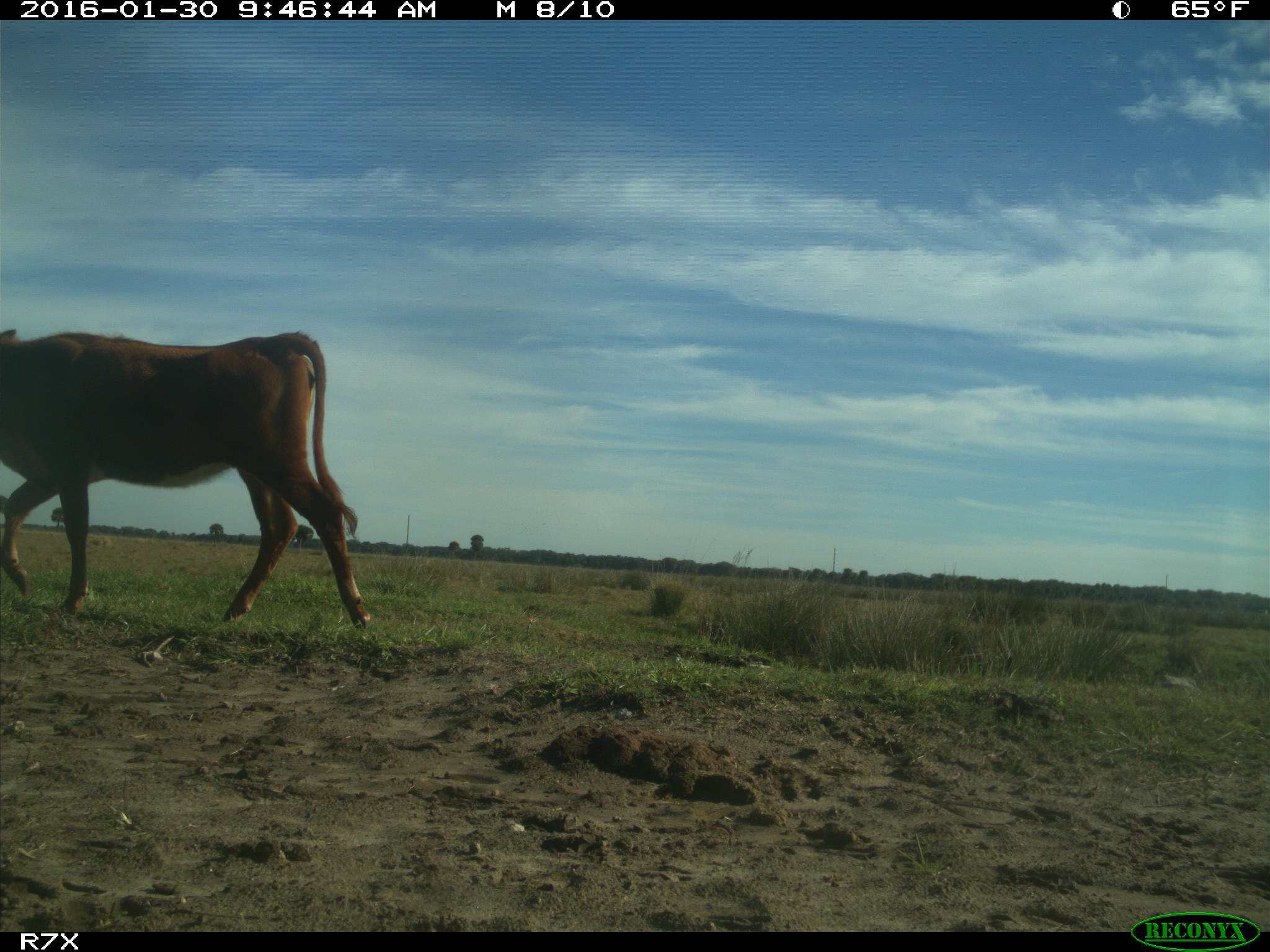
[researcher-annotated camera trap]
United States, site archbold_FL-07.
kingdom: Animalia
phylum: Chordata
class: Mammalia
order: Artiodactyla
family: Bovidae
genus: Bos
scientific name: Bos taurus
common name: domestic cow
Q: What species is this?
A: Bos taurus (domestic cow).